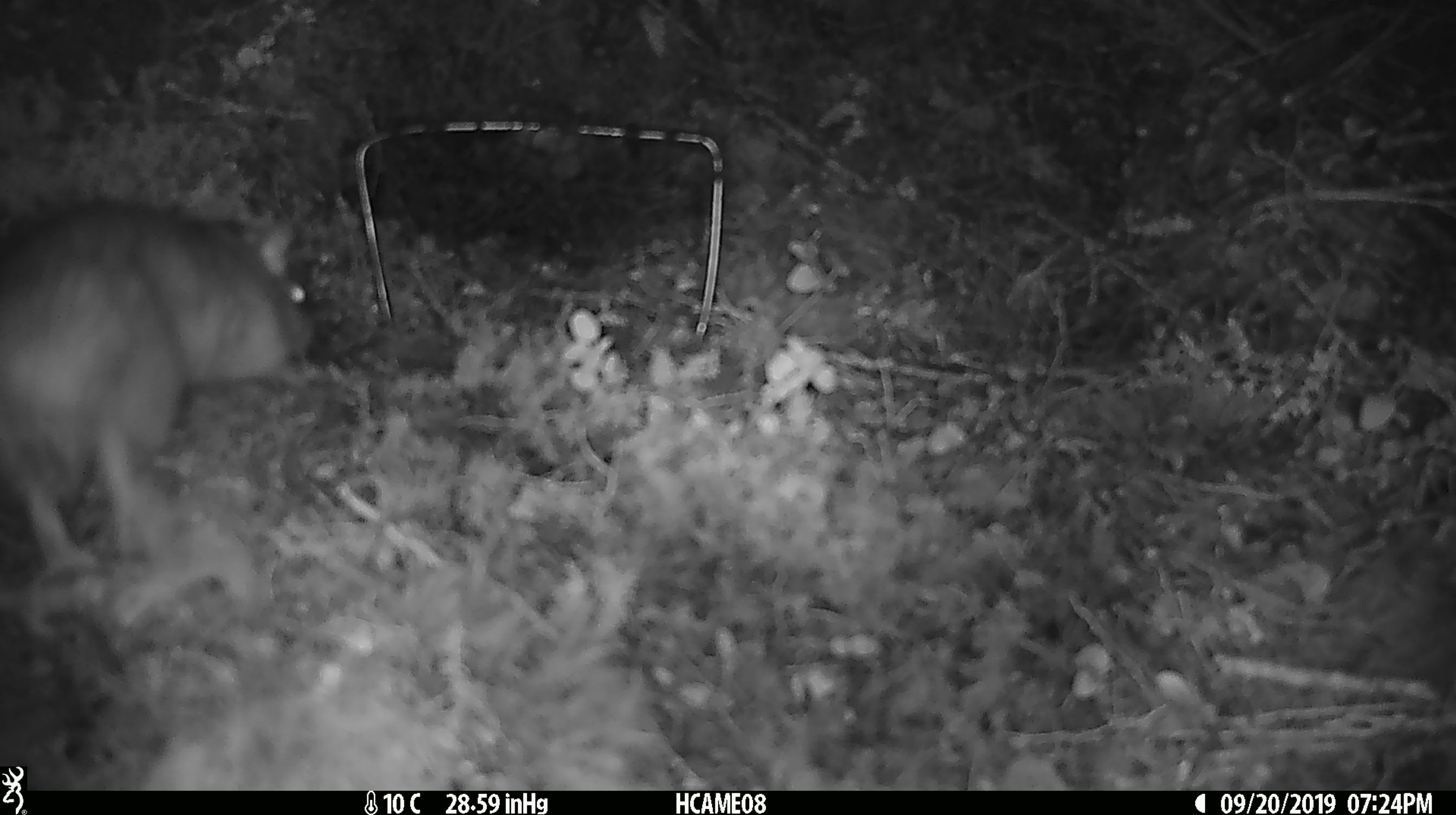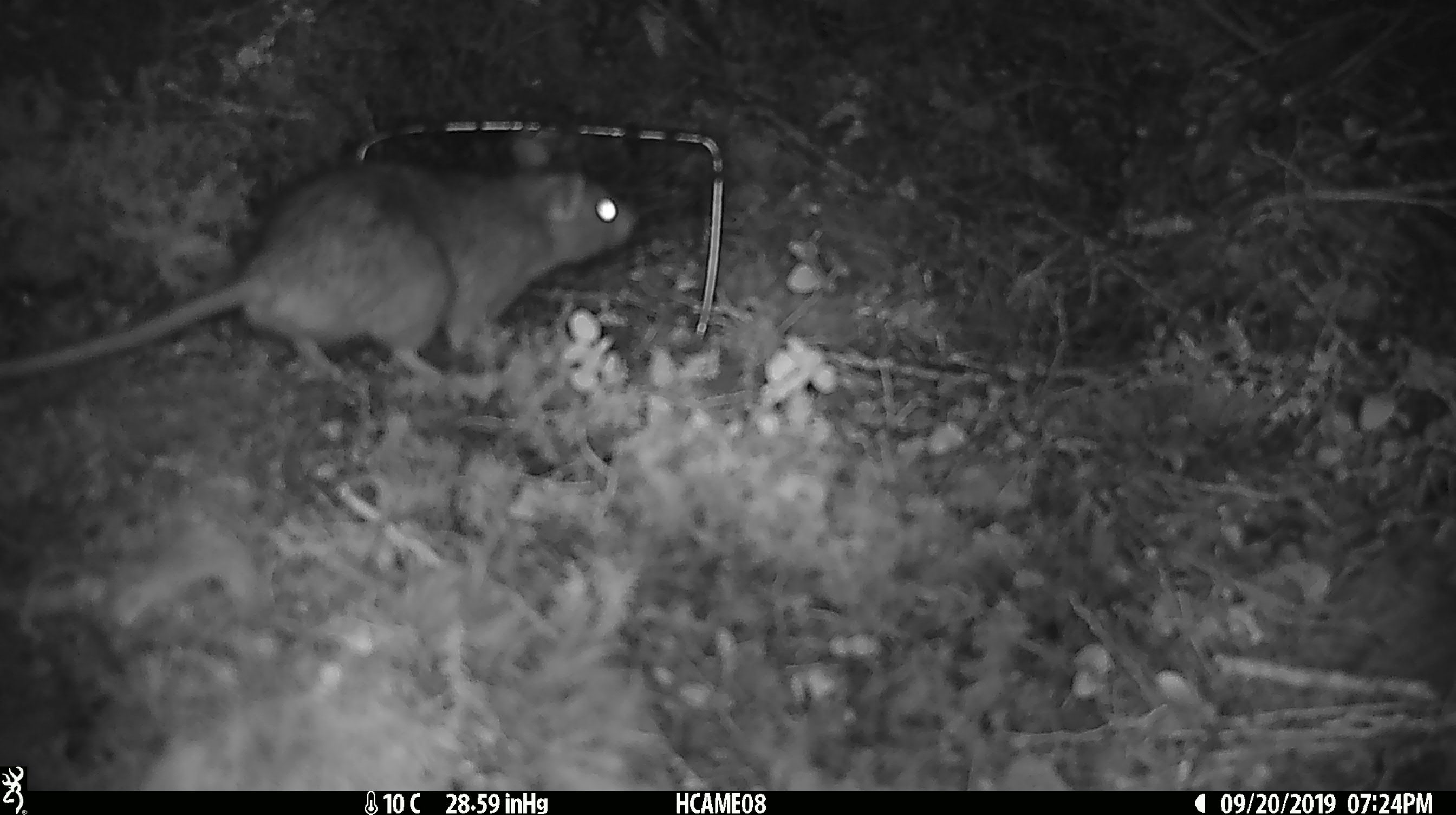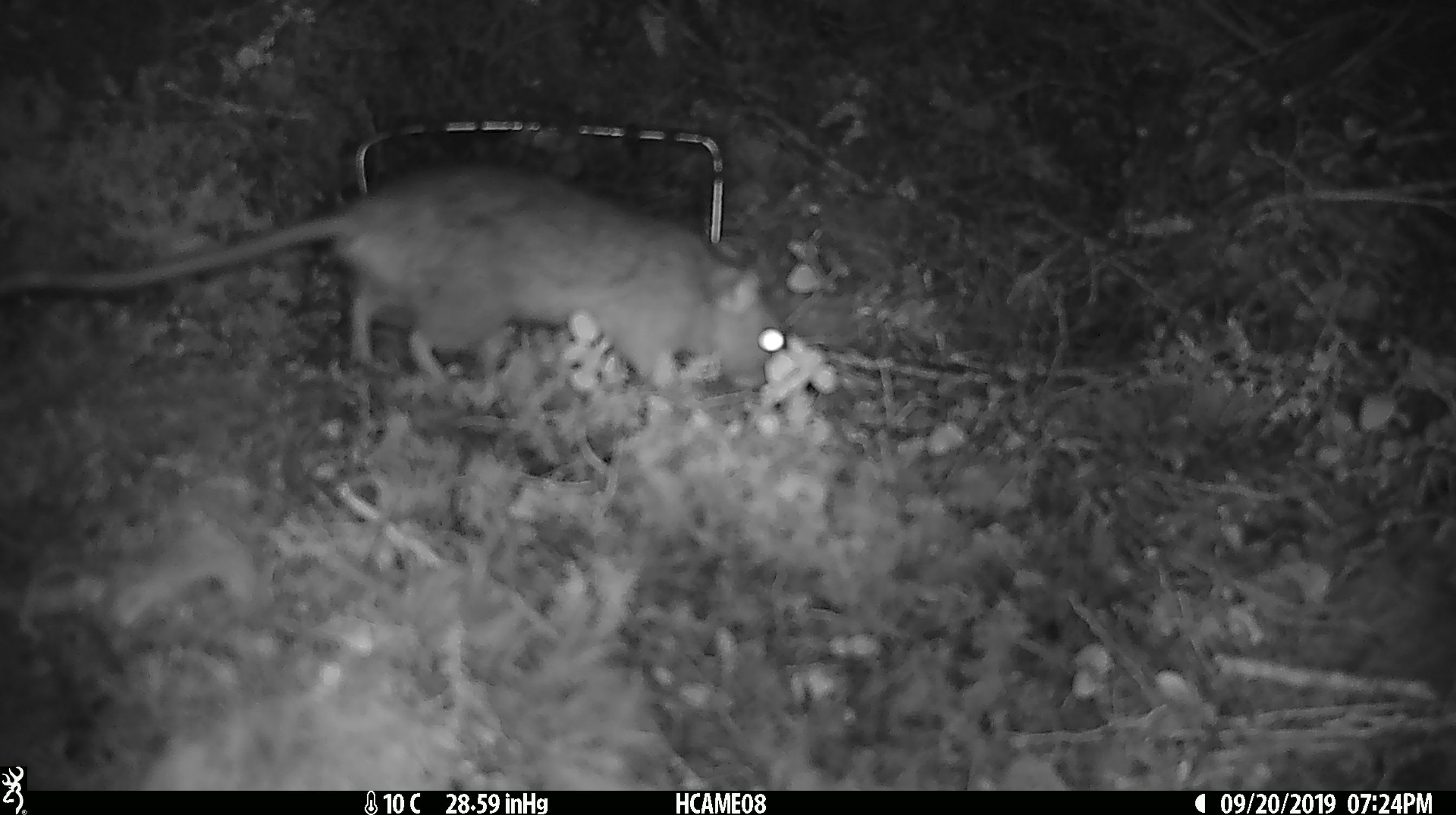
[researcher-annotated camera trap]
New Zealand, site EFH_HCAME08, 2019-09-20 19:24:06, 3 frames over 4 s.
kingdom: Animalia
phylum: Chordata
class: Mammalia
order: Rodentia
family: Muridae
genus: Rattus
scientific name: Rattus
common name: rat